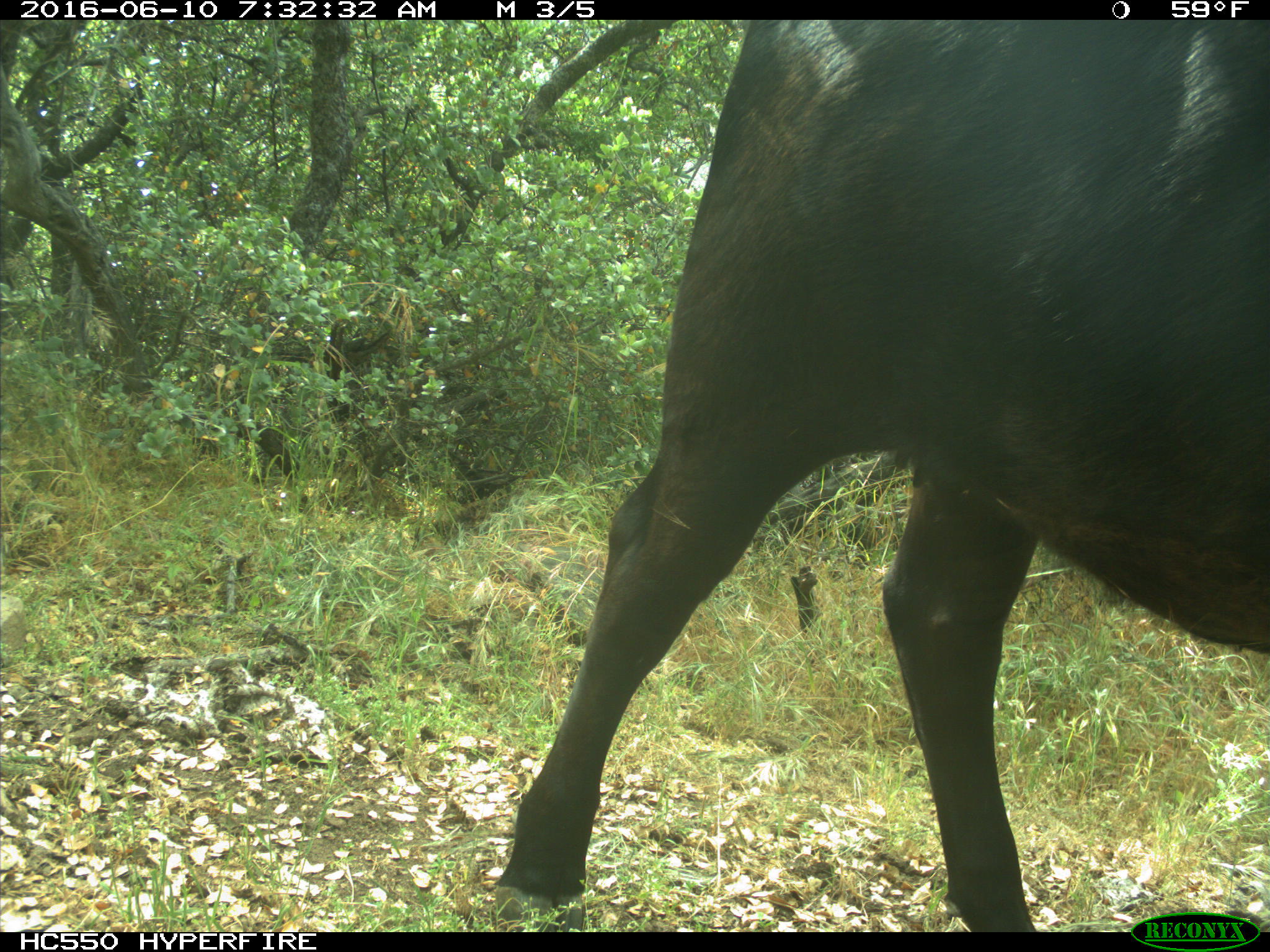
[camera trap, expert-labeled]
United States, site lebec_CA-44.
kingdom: Animalia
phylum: Chordata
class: Mammalia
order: Artiodactyla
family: Bovidae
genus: Bos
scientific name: Bos taurus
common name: domestic cow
Bos taurus (domestic cow).